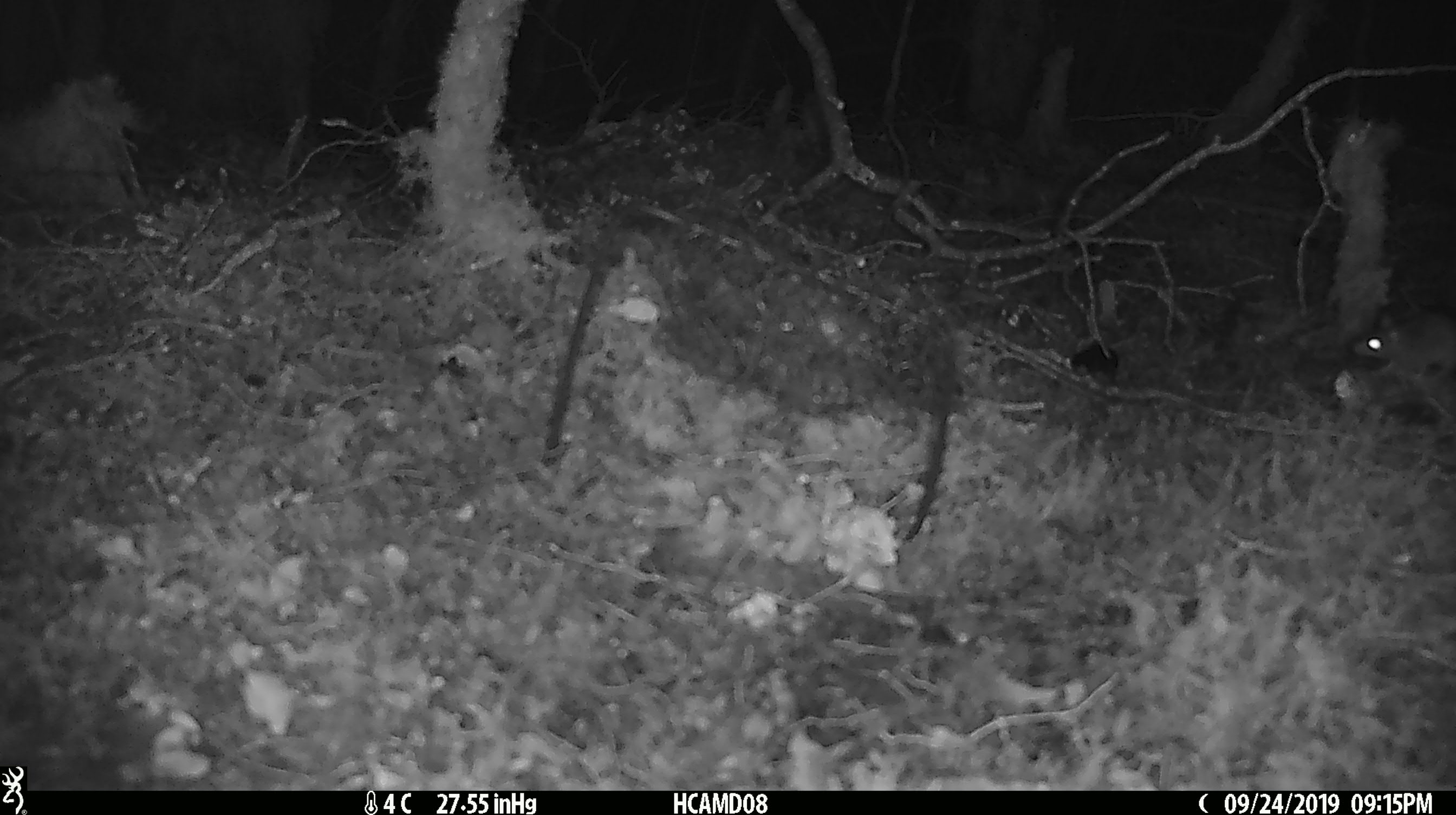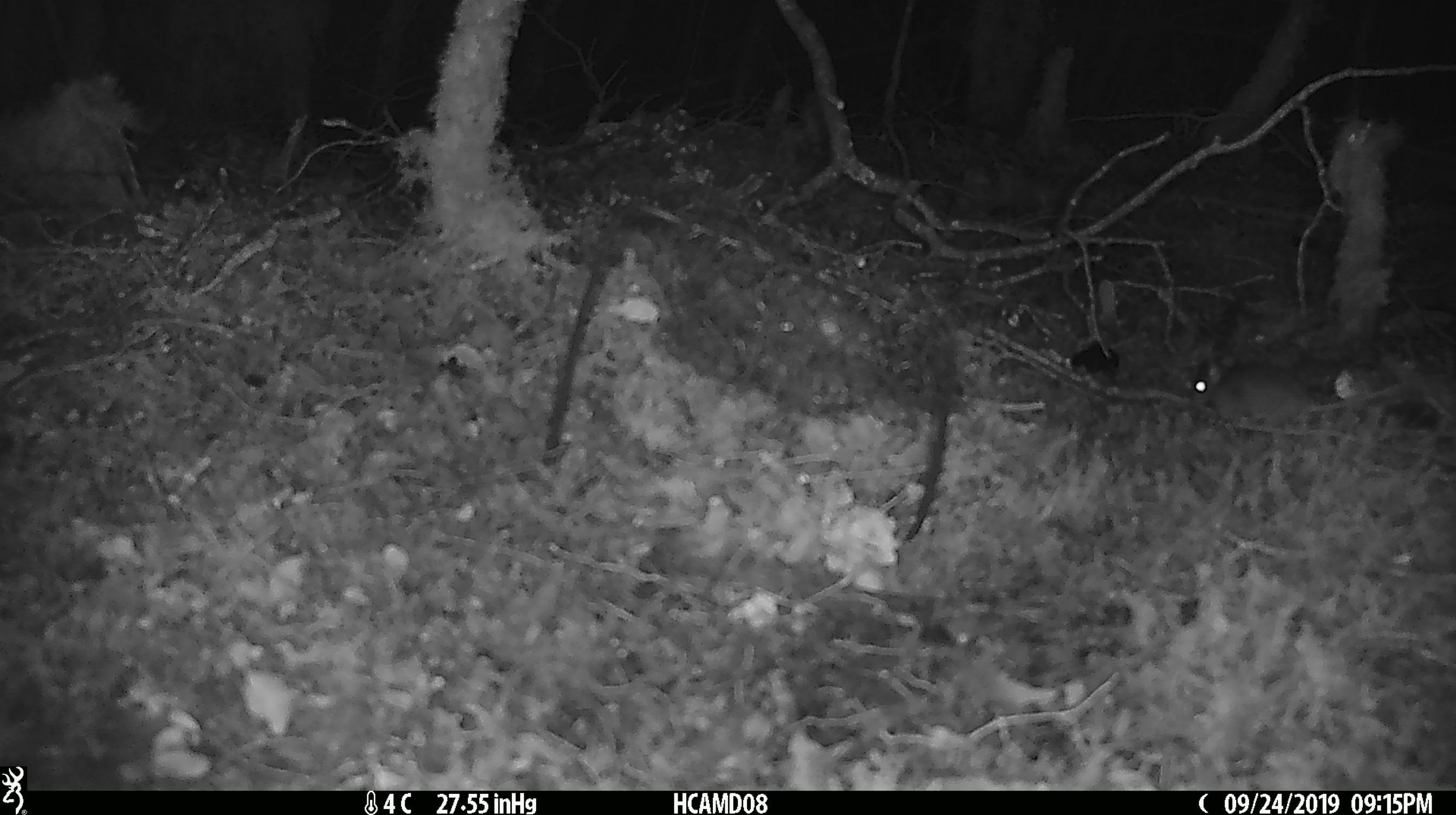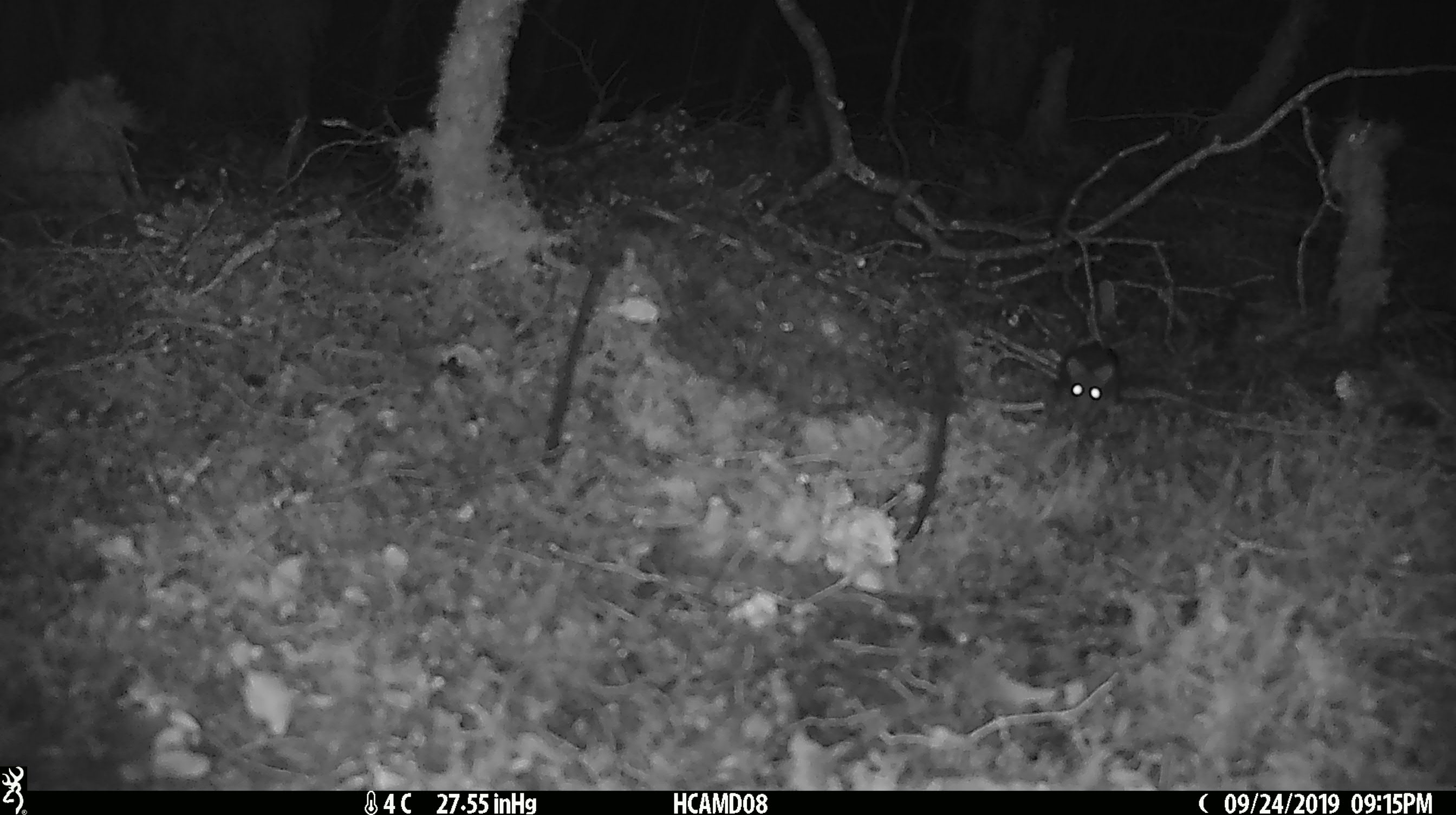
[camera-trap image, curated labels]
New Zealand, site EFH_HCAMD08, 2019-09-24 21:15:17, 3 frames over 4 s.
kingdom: Animalia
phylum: Chordata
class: Mammalia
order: Rodentia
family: Muridae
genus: Mus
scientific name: Mus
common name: mouse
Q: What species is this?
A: Mouse (Mus).